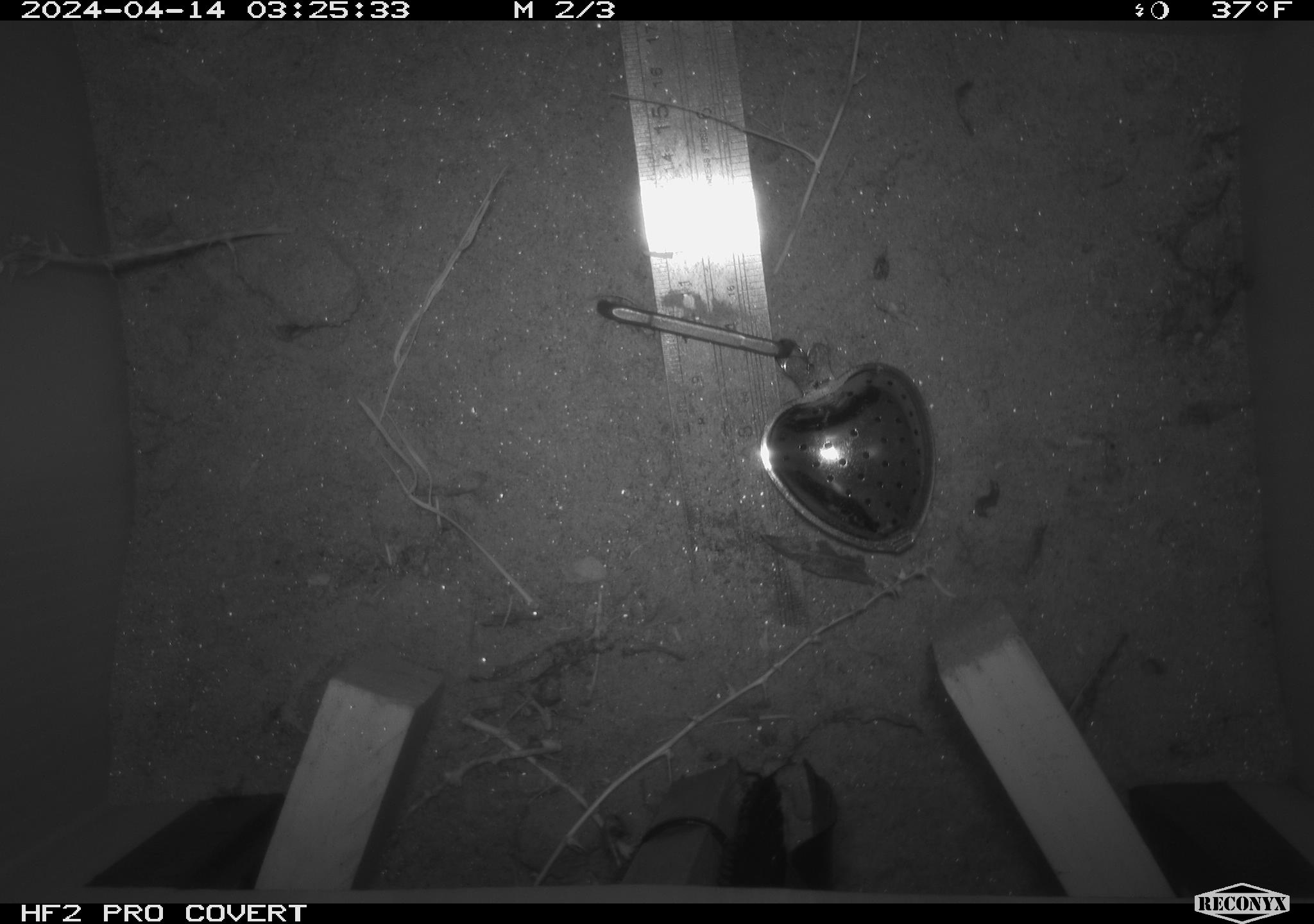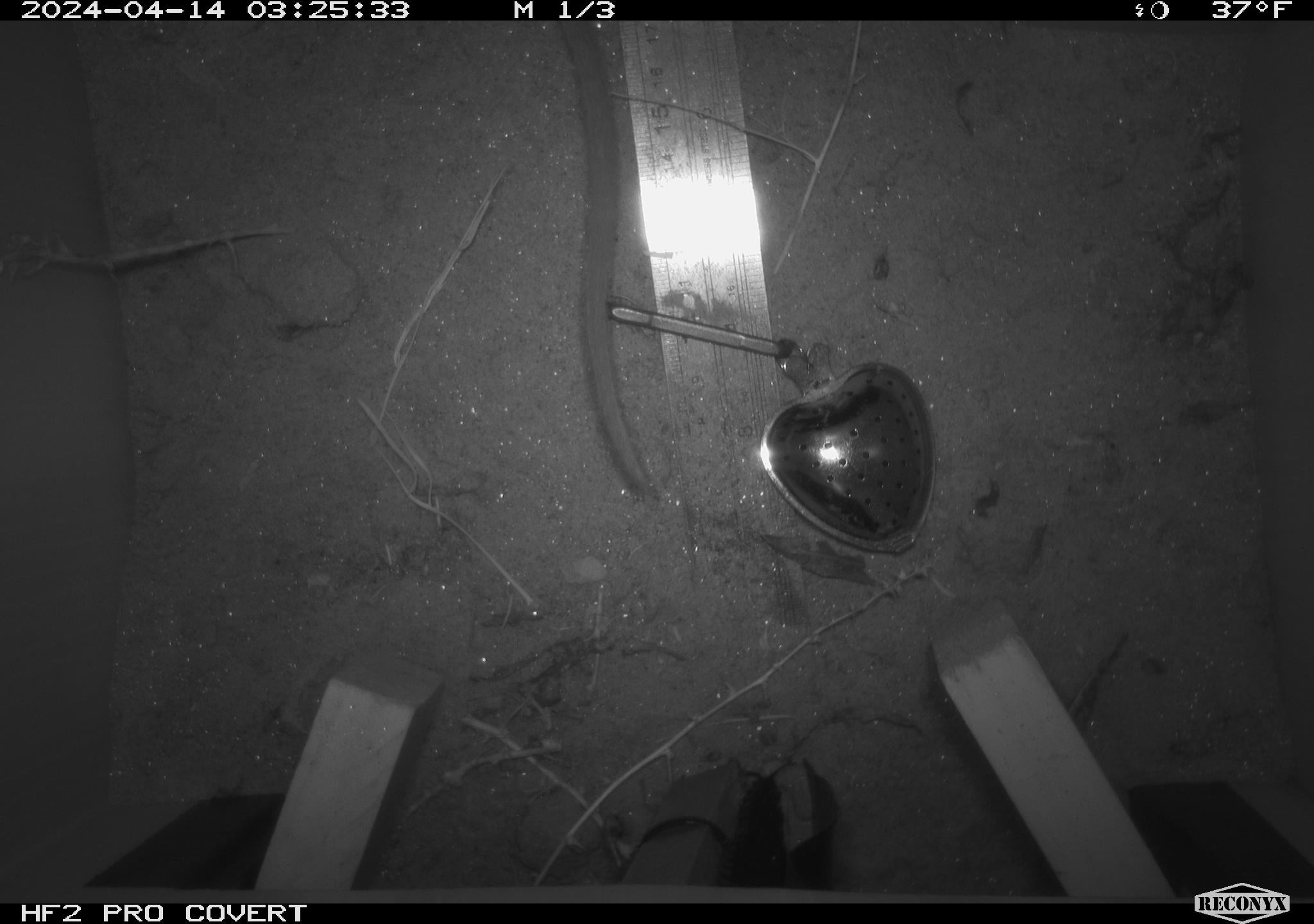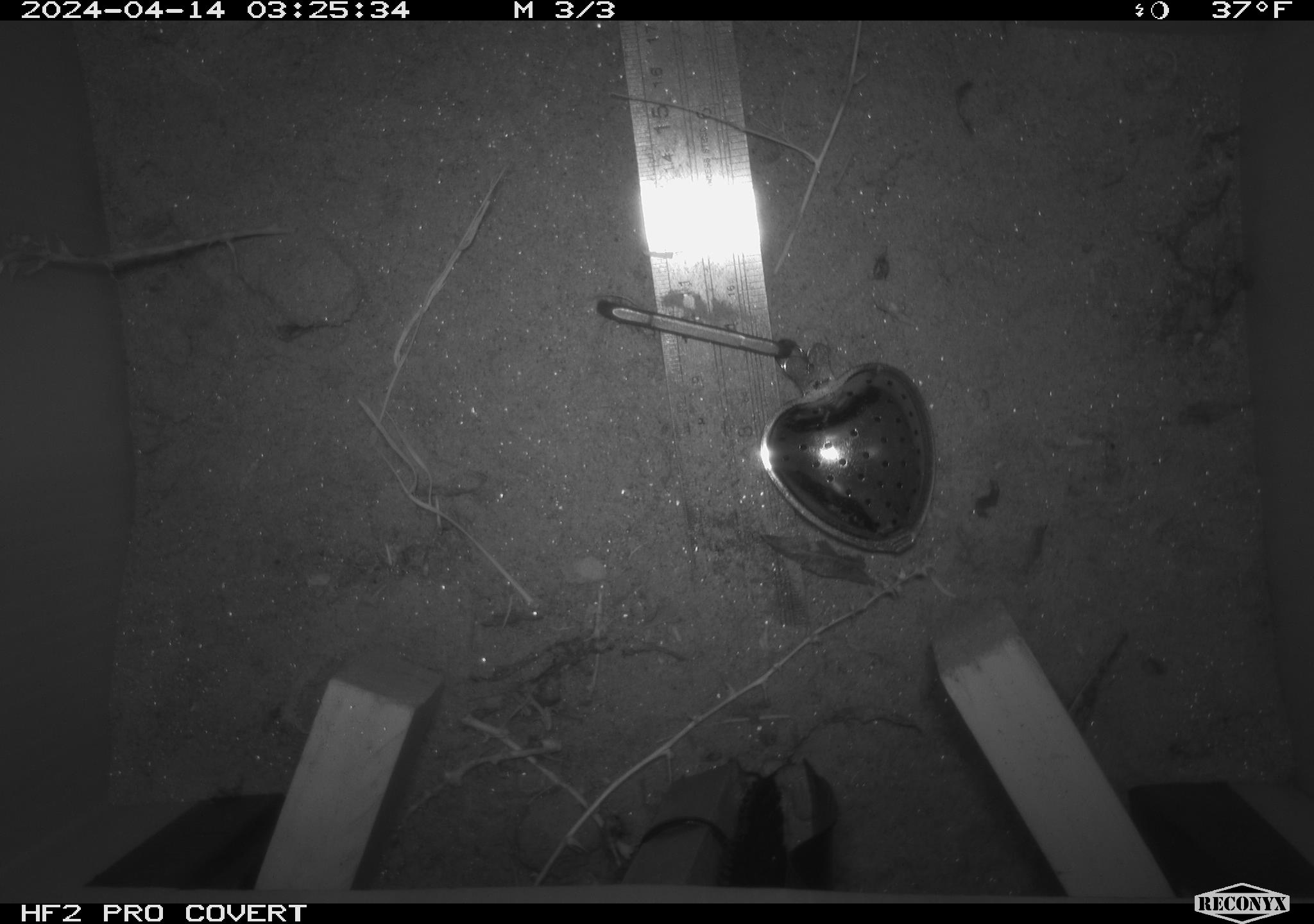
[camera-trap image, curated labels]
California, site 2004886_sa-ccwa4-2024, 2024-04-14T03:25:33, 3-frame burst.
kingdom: Animalia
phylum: Chordata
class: Mammalia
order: Rodentia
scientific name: Rodentia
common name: woodrat or rat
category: woodrat or rat species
Woodrat or rat species (woodrat or rat) (Rodentia).